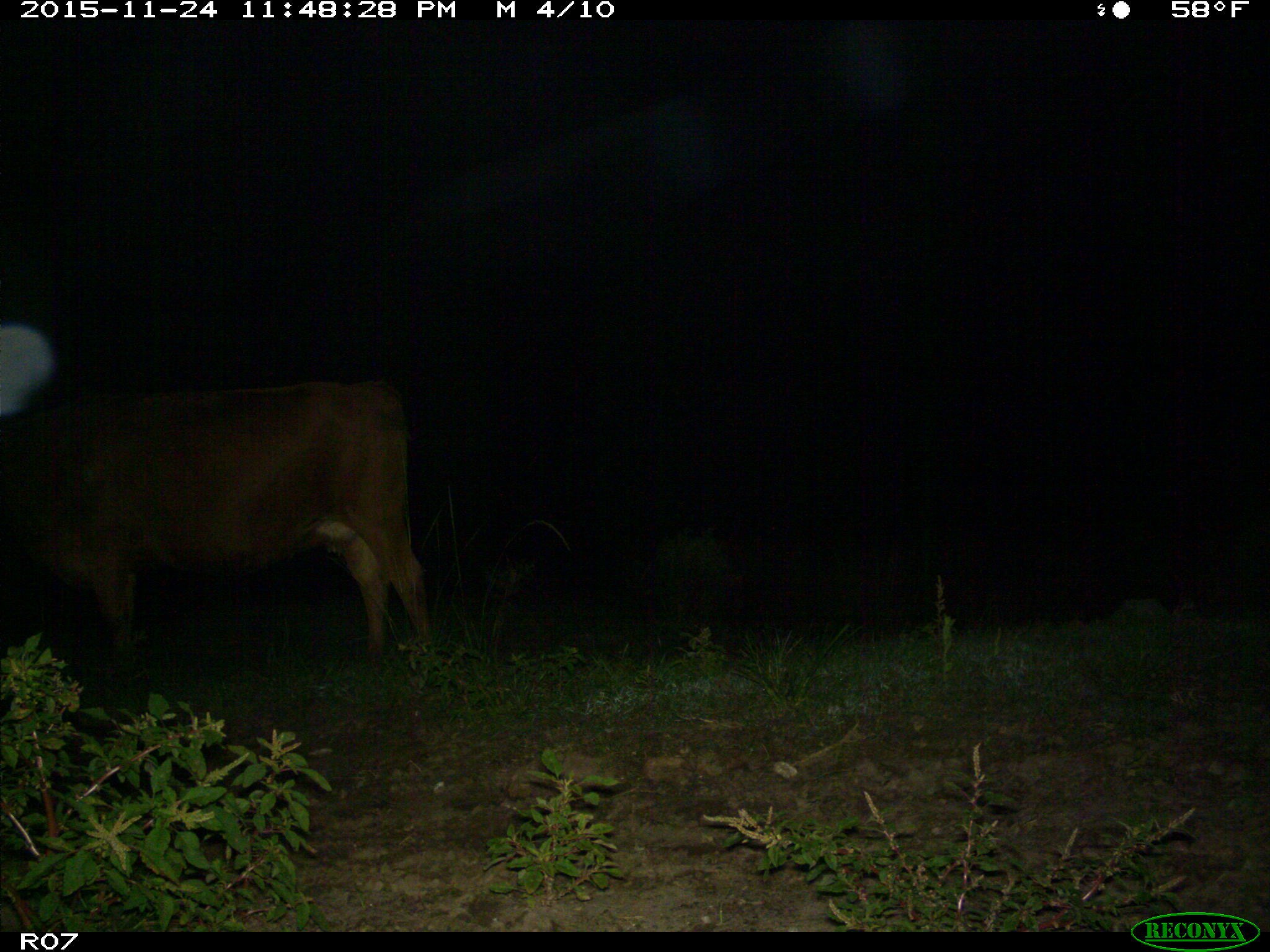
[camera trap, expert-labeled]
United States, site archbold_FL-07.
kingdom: Animalia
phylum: Chordata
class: Mammalia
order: Artiodactyla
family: Bovidae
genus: Bos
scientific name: Bos taurus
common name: domestic cow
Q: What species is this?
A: Bos taurus (domestic cow).